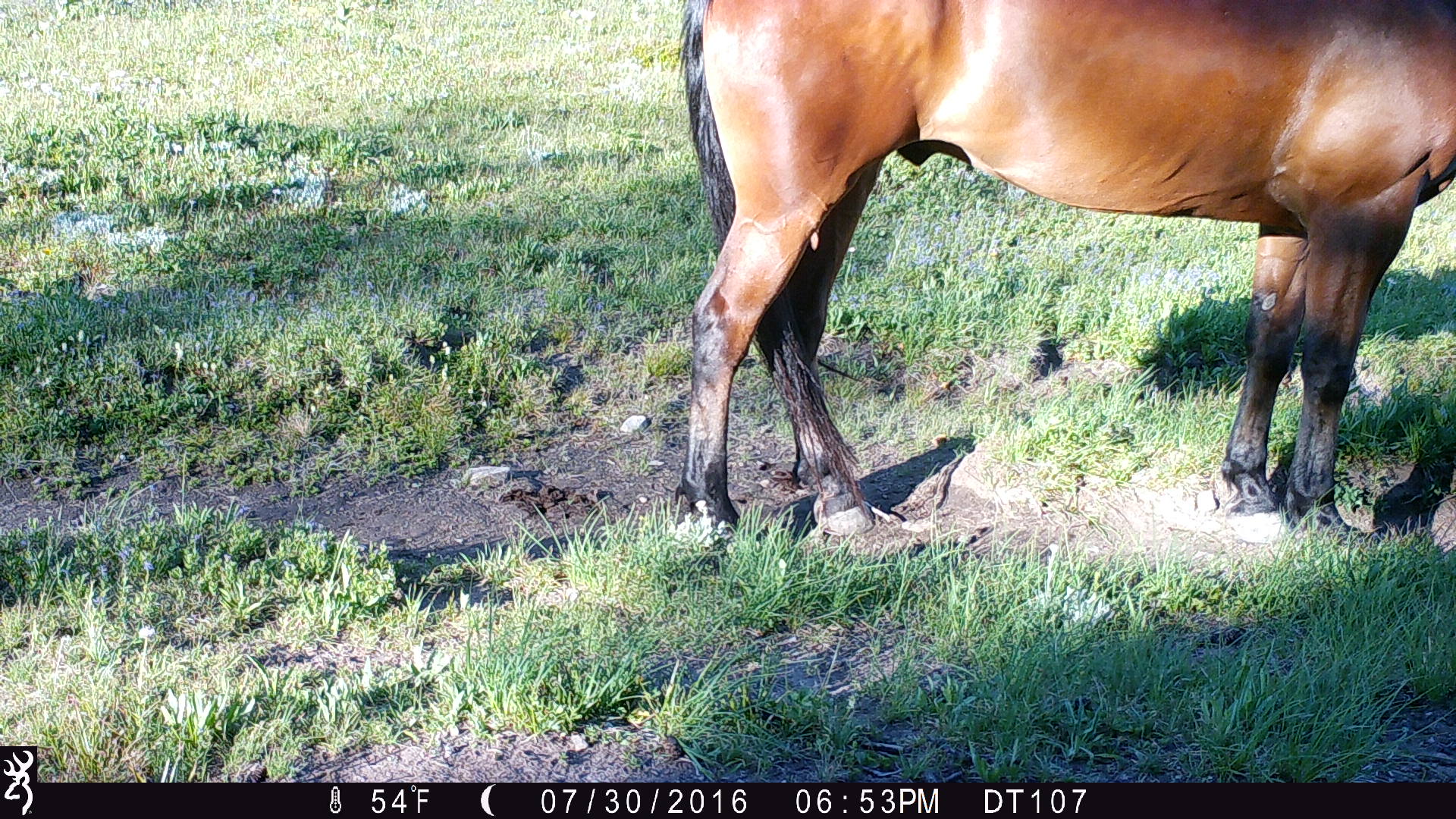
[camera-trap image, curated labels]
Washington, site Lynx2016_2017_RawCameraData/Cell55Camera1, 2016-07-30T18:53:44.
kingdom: Animalia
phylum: Chordata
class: Mammalia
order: Perissodactyla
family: Equidae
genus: Equus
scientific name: Equus caballus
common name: domestic horse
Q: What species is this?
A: Domestic horse (Equus caballus).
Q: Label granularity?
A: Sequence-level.